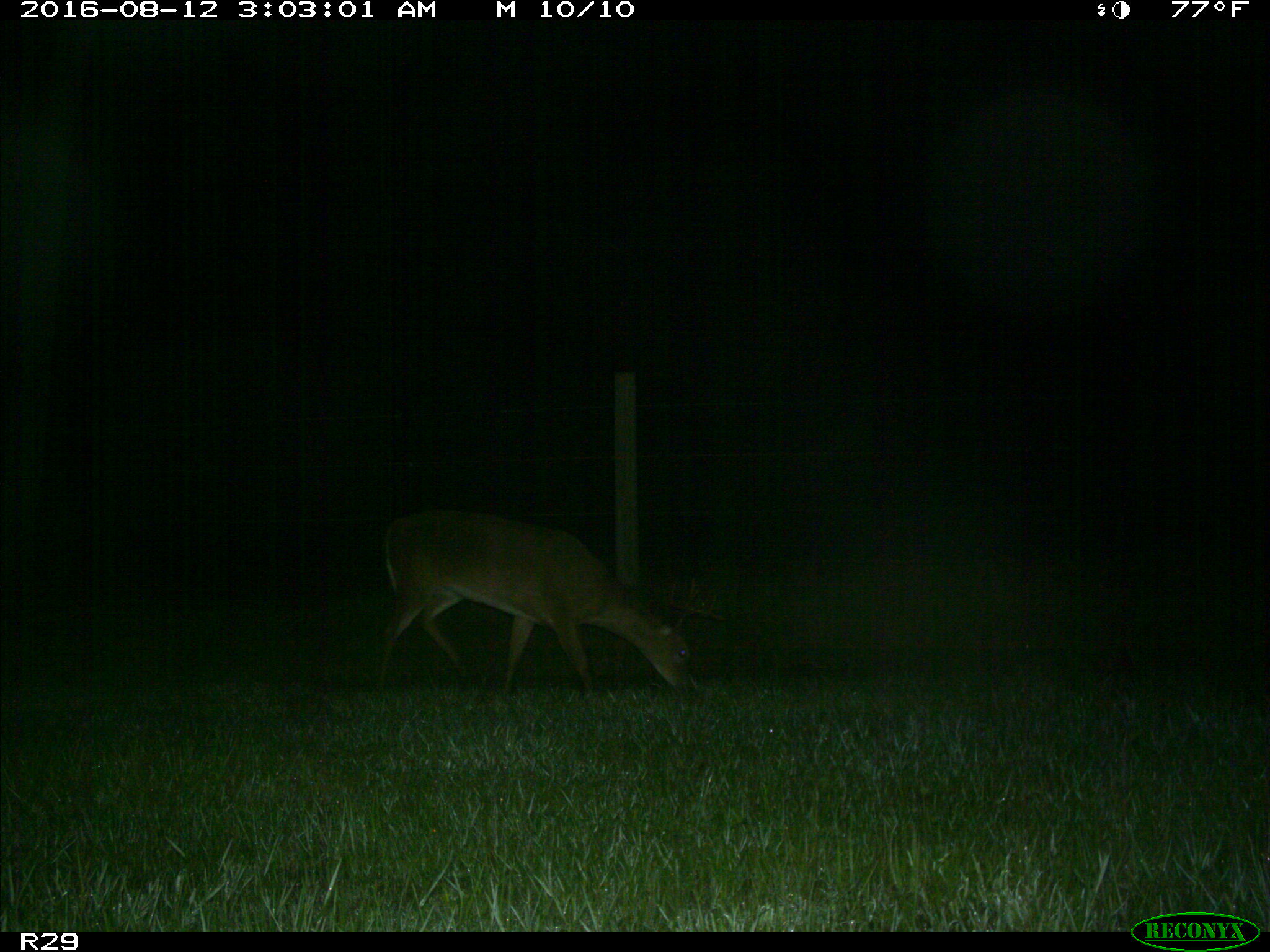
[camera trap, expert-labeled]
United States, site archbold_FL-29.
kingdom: Animalia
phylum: Chordata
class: Mammalia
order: Artiodactyla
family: Cervidae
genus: Odocoileus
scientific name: Odocoileus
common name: deer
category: unidentified deer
Unidentified deer (deer) (Odocoileus).